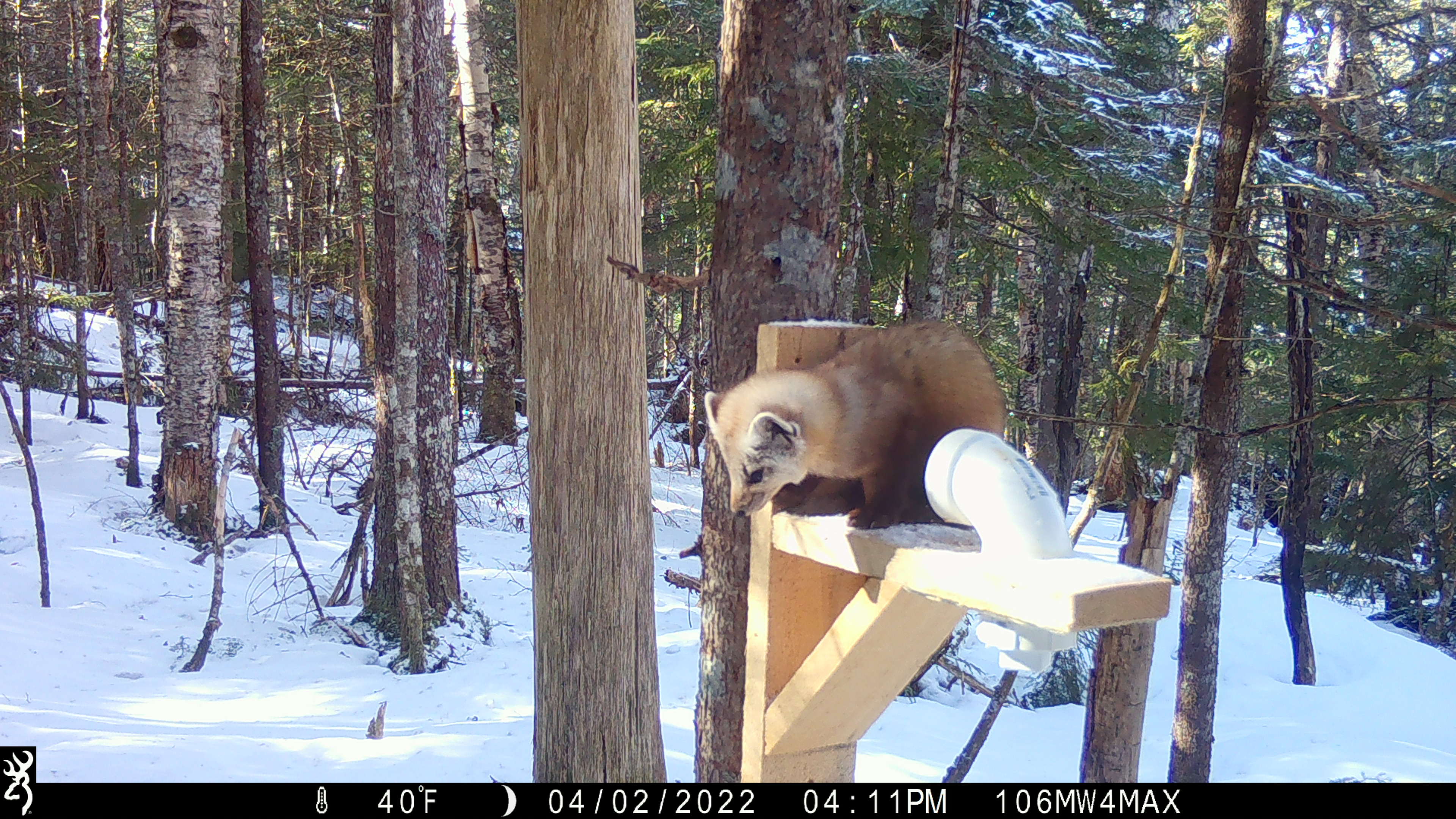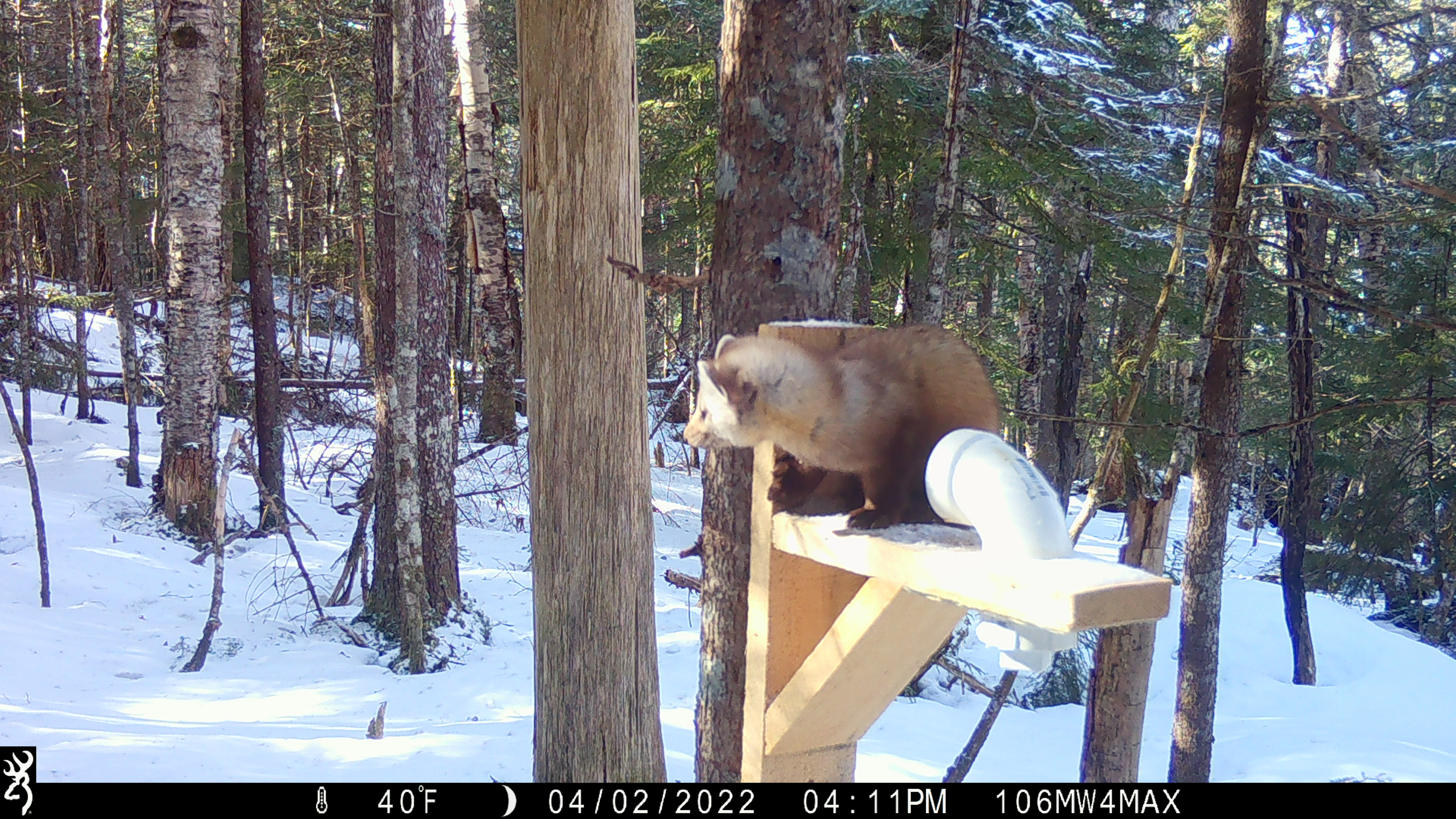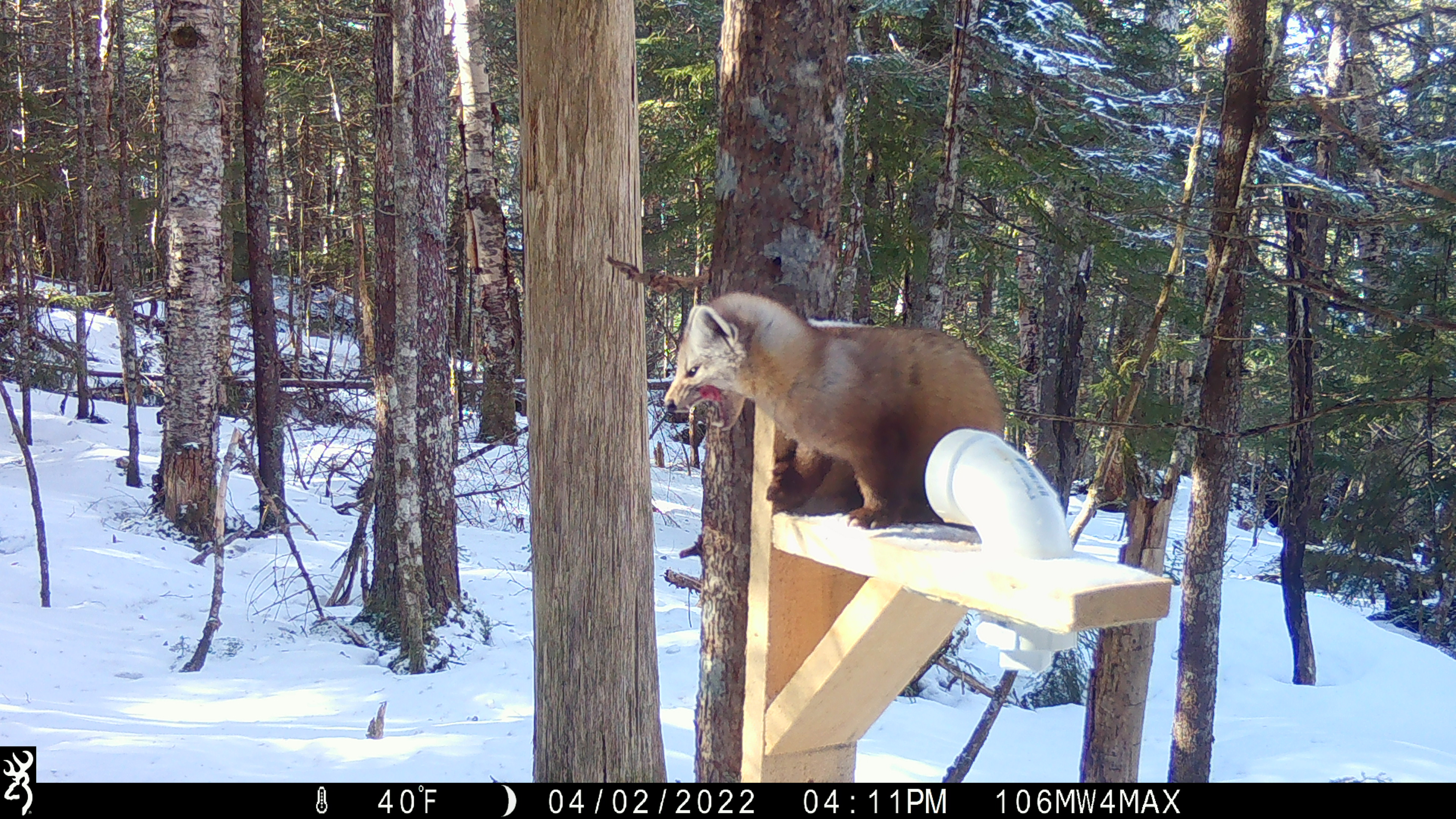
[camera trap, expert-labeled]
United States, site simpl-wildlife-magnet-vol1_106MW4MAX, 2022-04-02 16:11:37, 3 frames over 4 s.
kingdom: Animalia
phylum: Chordata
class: Mammalia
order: Carnivora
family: Mustelidae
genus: Martes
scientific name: Martes americana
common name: american marten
American marten (Martes americana).